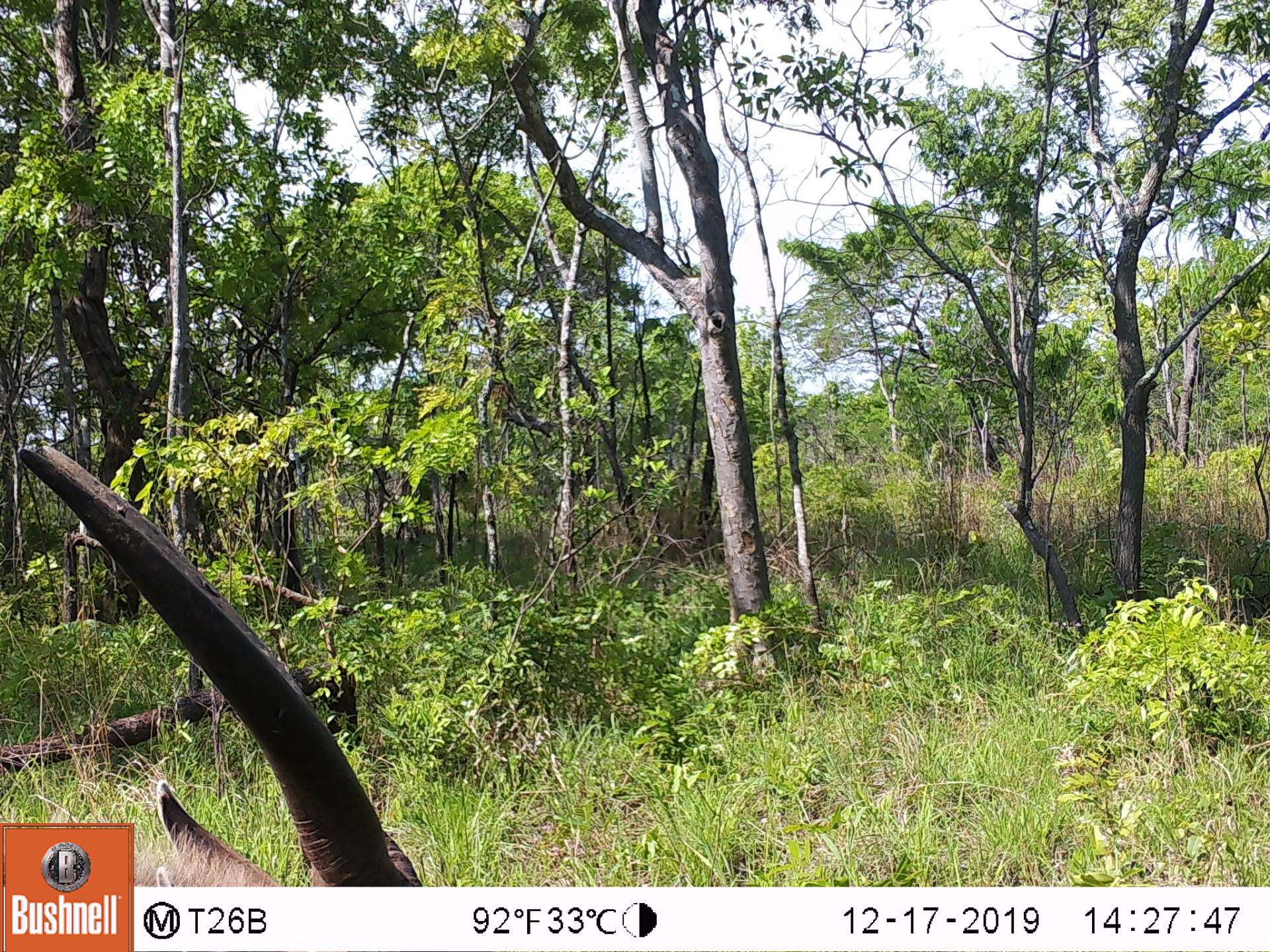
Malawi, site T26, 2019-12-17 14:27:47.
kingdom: Animalia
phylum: Chordata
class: Mammalia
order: Artiodactyla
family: Bovidae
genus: Hippotragus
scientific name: Hippotragus niger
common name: sable antelope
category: sable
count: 1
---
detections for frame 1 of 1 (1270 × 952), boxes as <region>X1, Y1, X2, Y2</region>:
sable: <region>143, 461, 423, 887</region>